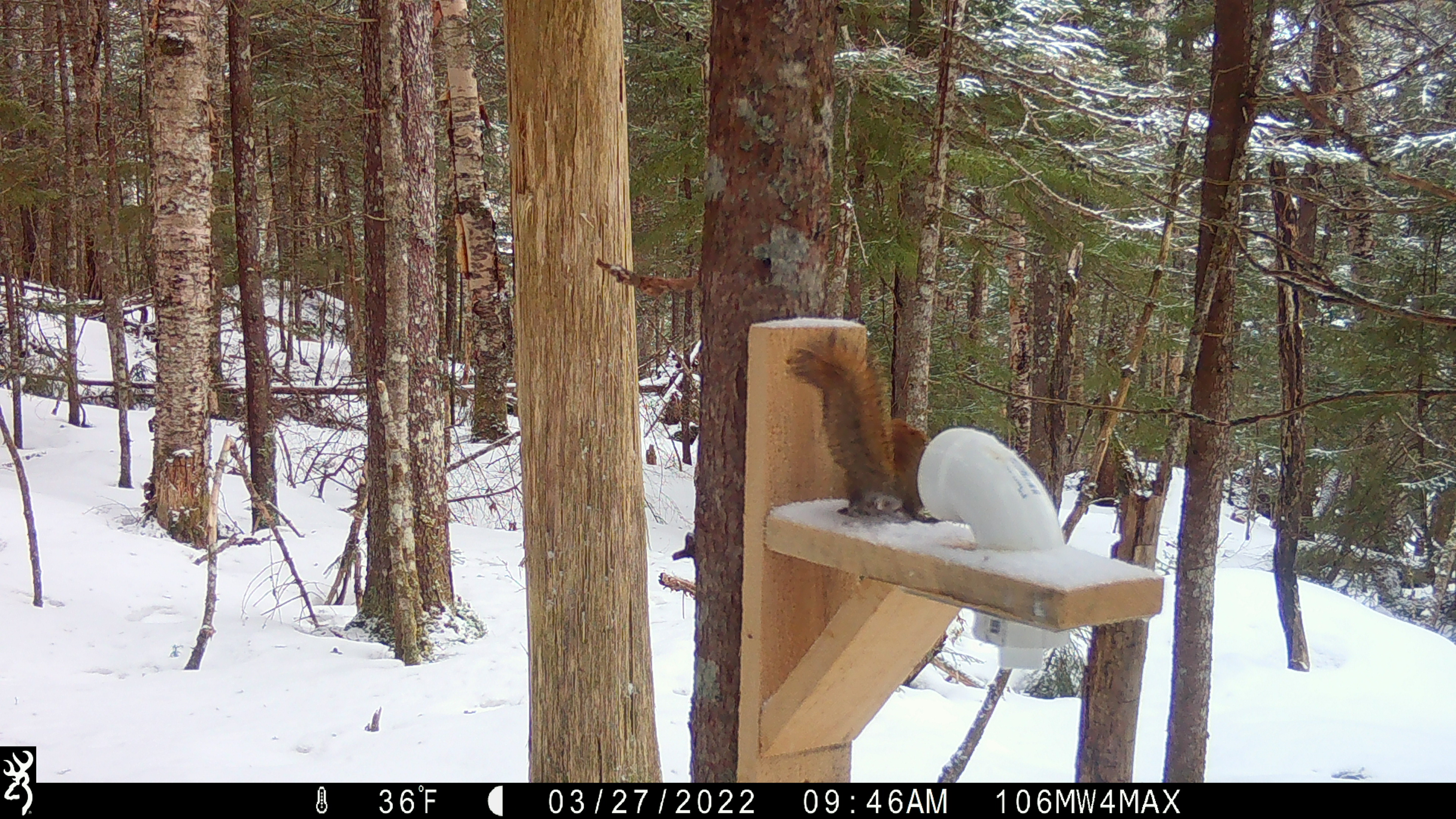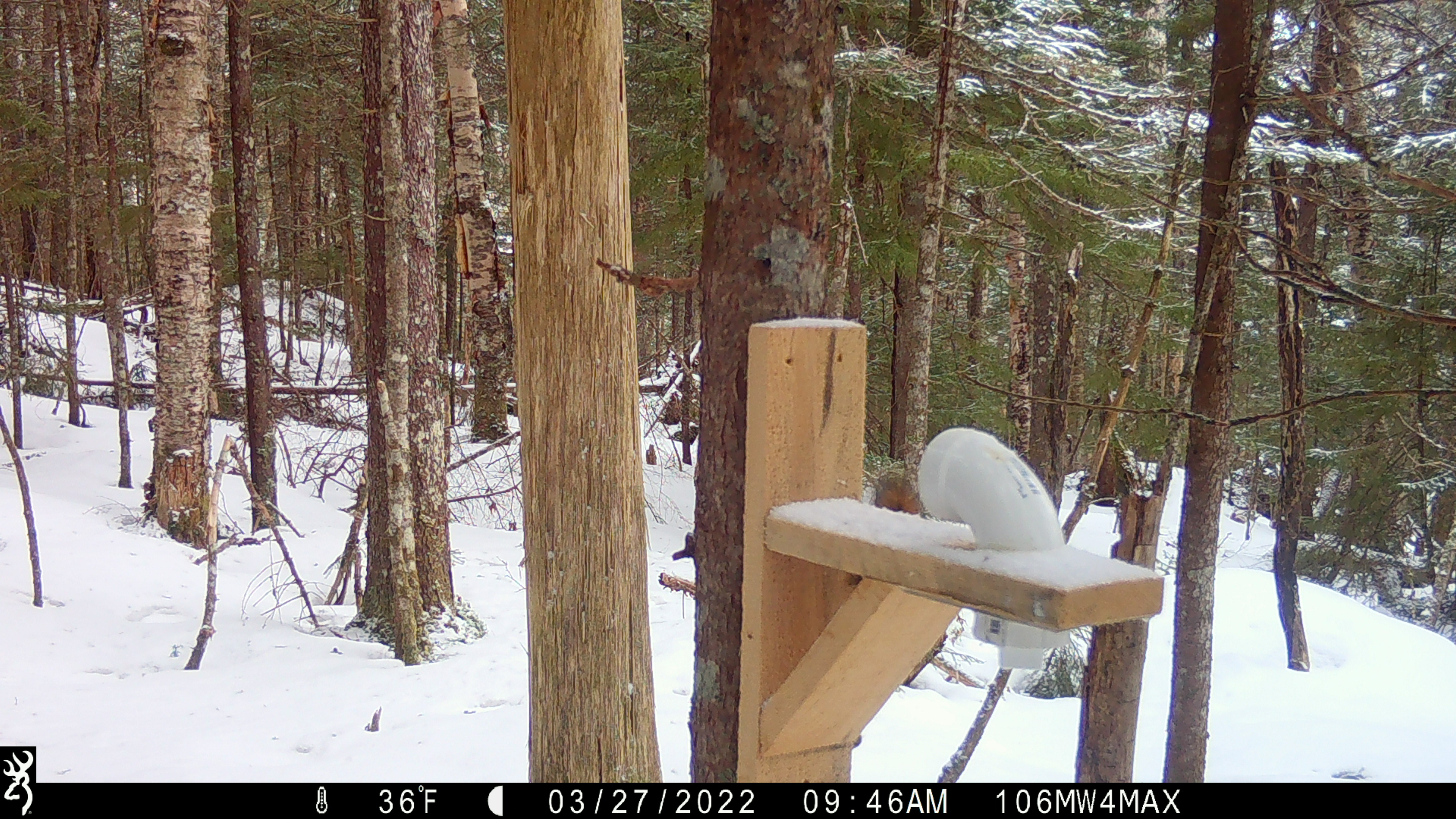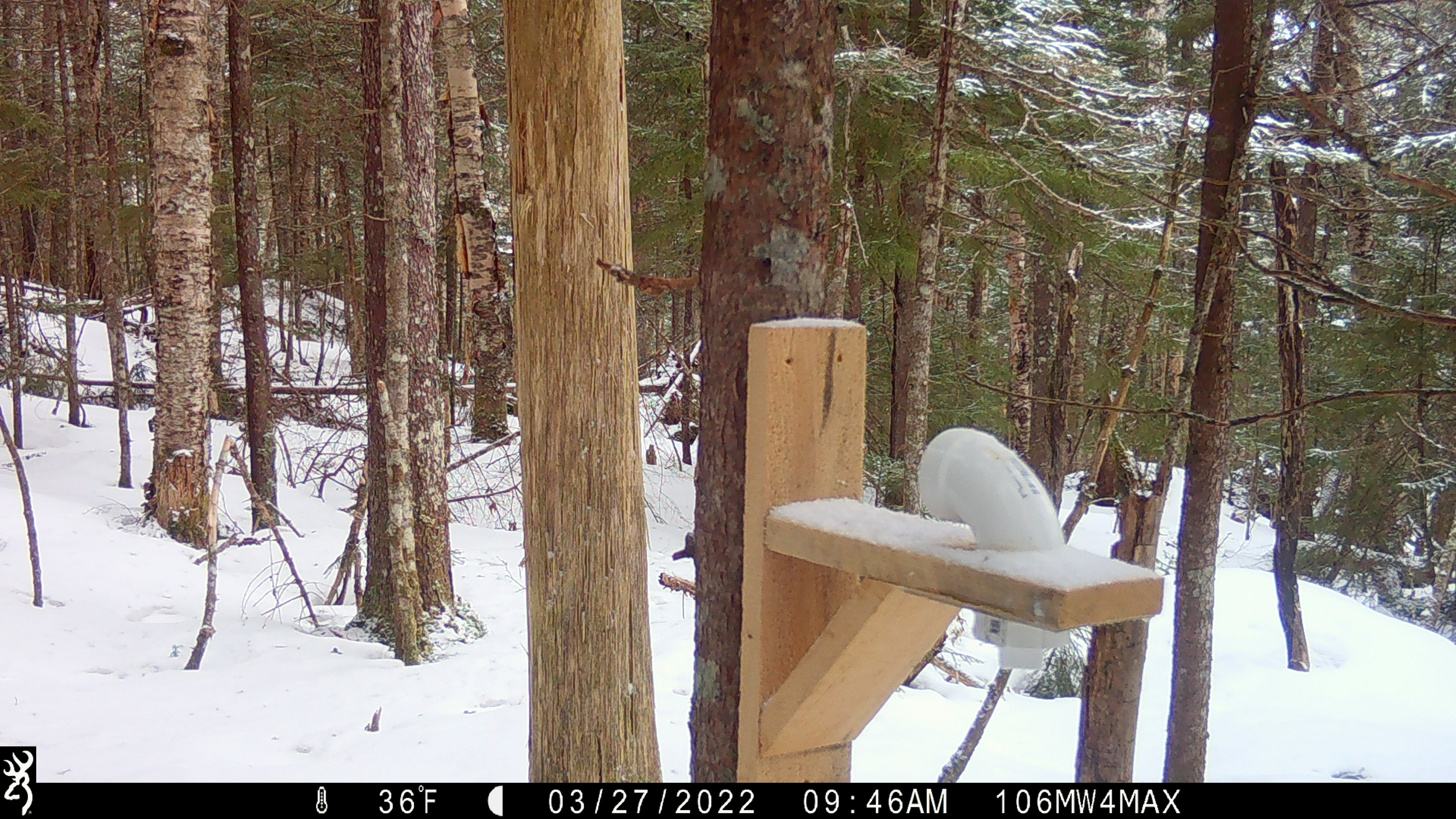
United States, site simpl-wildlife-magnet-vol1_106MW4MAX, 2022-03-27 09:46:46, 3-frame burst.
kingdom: Animalia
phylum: Chordata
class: Mammalia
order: Rodentia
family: Sciuridae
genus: Tamiasciurus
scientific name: Tamiasciurus hudsonicus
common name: red squirrel